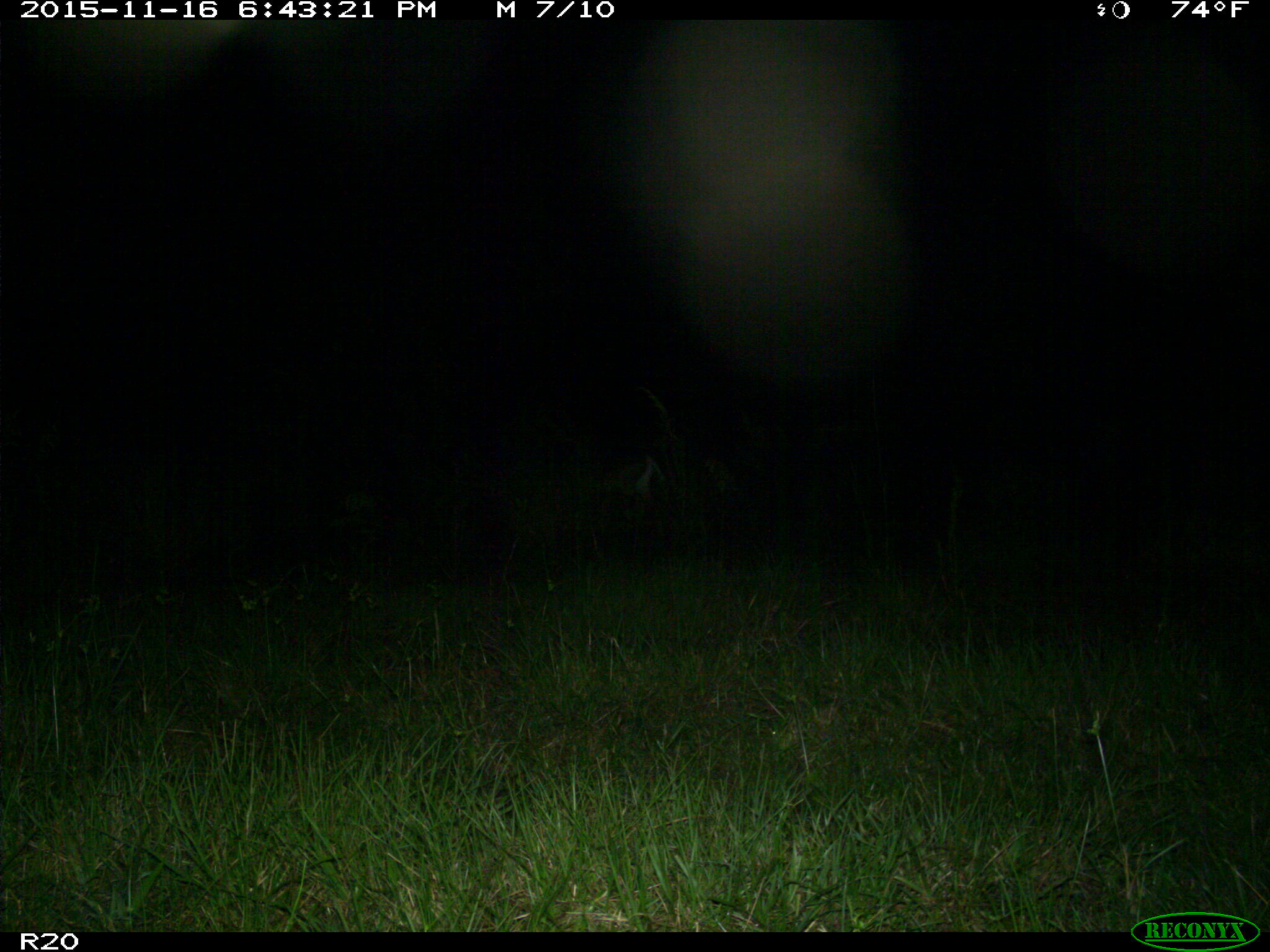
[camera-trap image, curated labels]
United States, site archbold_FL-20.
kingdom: Animalia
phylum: Chordata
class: Mammalia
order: Artiodactyla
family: Cervidae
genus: Odocoileus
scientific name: Odocoileus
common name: deer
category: unidentified deer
Unidentified deer (deer) (Odocoileus).